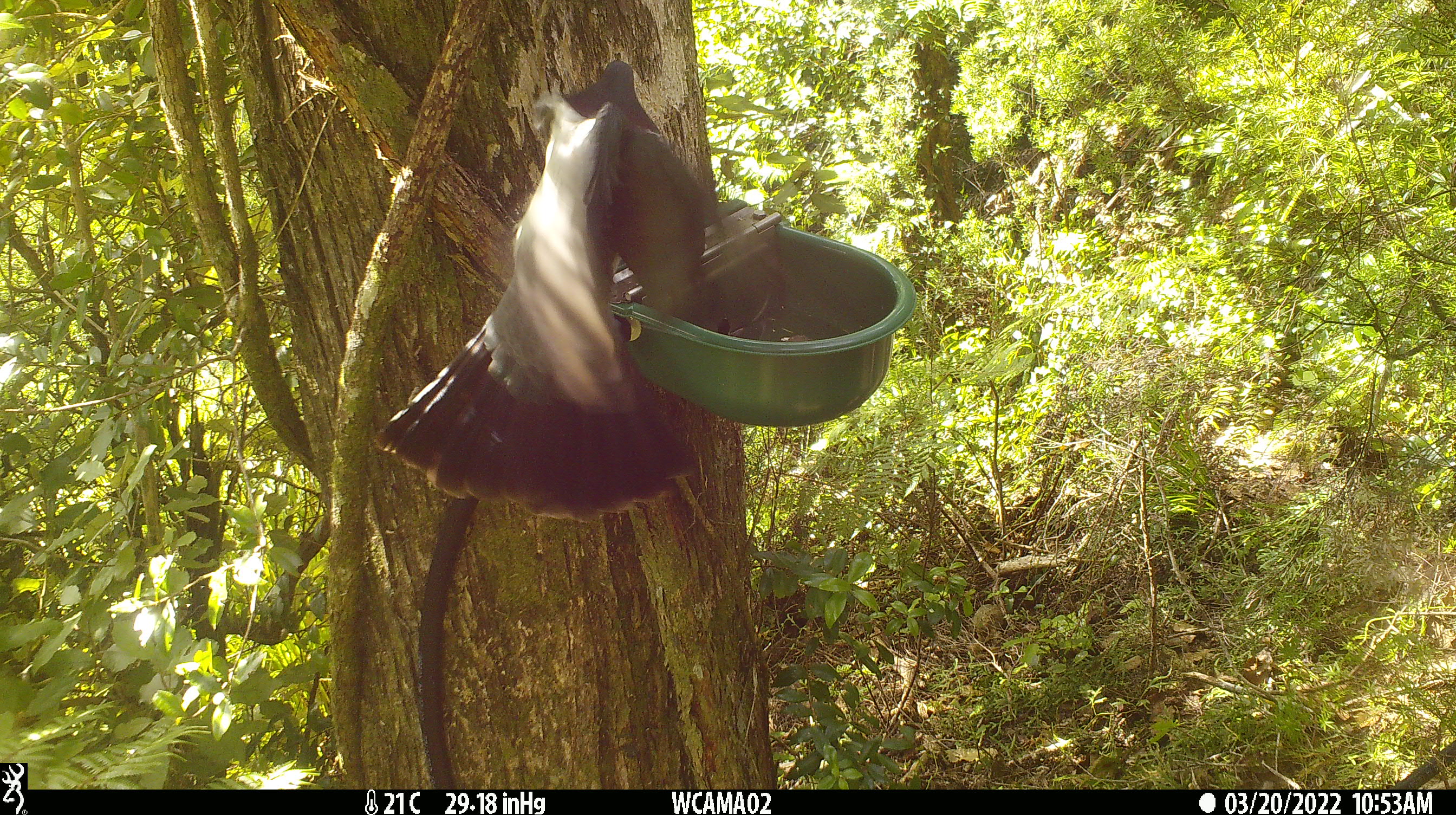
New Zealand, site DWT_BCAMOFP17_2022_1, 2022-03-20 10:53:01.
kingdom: Animalia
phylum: Chordata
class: Aves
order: Columbiformes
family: Columbidae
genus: Hemiphaga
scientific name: Hemiphaga novaeseelandiae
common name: new zealand pigeon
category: kereru